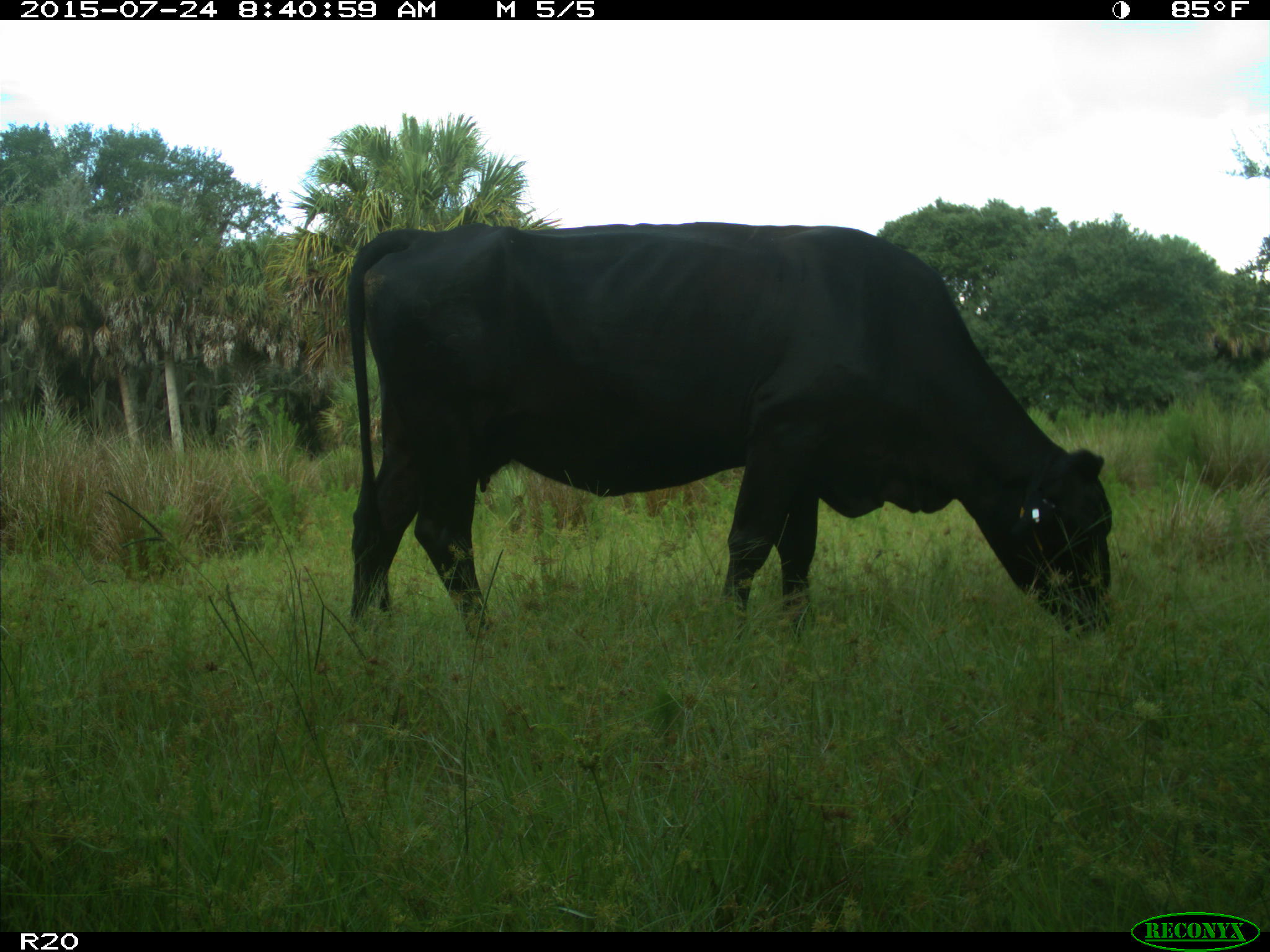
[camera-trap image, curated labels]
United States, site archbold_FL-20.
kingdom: Animalia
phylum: Chordata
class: Mammalia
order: Artiodactyla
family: Bovidae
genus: Bos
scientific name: Bos taurus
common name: domestic cow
Bos taurus (domestic cow).